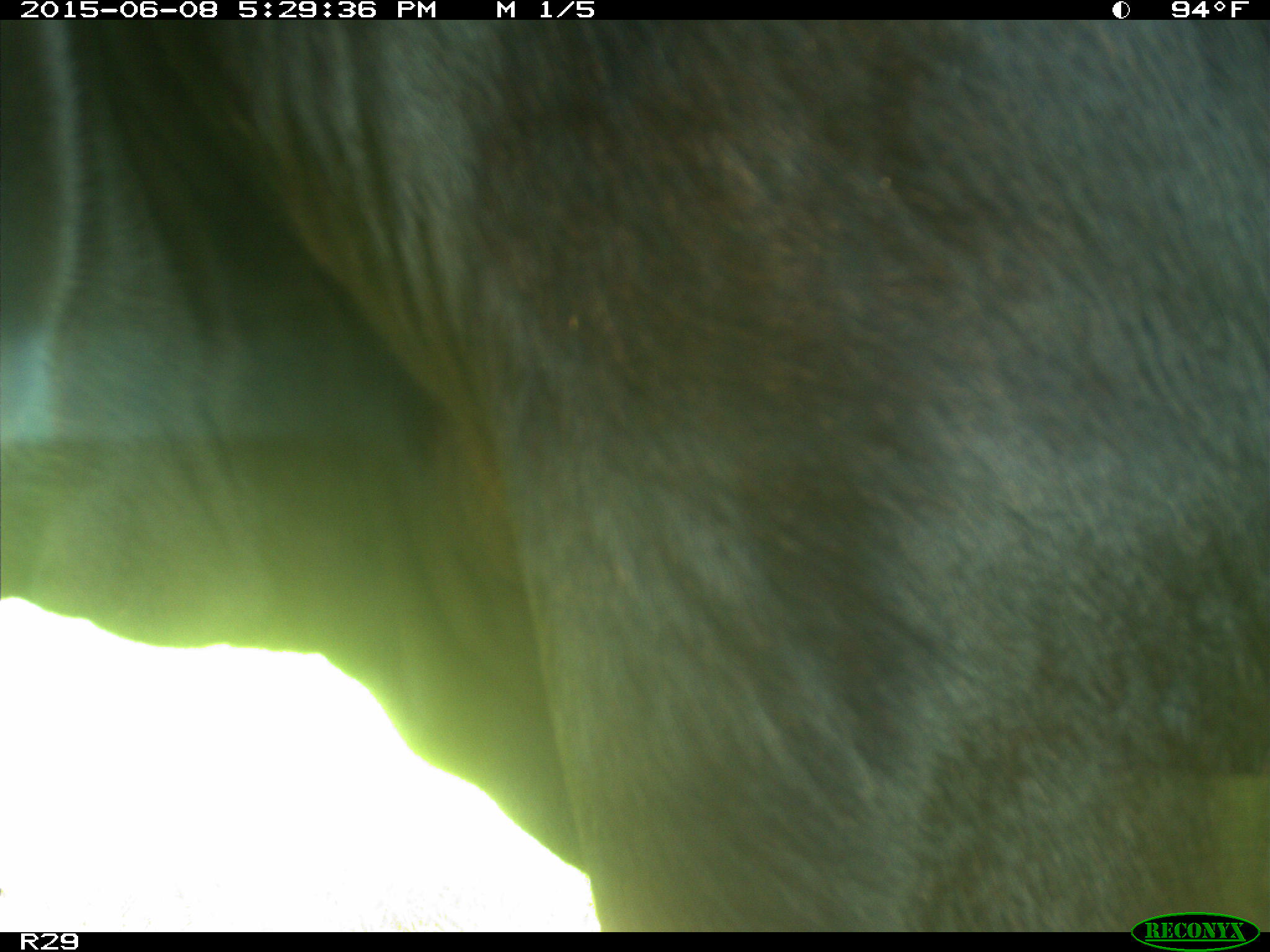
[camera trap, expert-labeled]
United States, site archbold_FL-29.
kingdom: Animalia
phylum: Chordata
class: Mammalia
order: Artiodactyla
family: Bovidae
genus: Bos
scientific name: Bos taurus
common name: domestic cow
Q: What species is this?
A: Bos taurus (domestic cow).